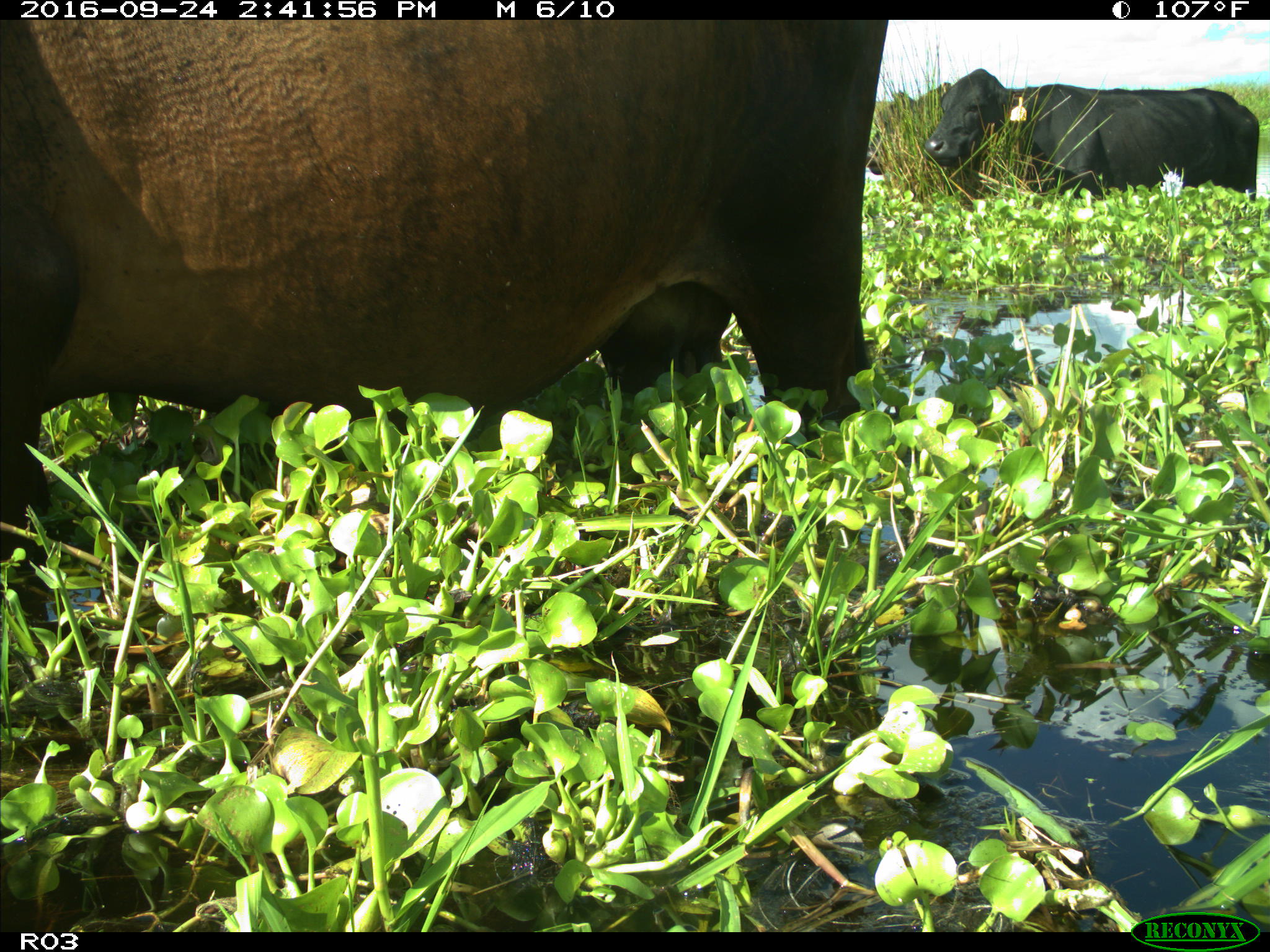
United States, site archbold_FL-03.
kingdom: Animalia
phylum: Chordata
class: Mammalia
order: Artiodactyla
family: Bovidae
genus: Bos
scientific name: Bos taurus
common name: domestic cow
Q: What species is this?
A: Bos taurus (domestic cow).